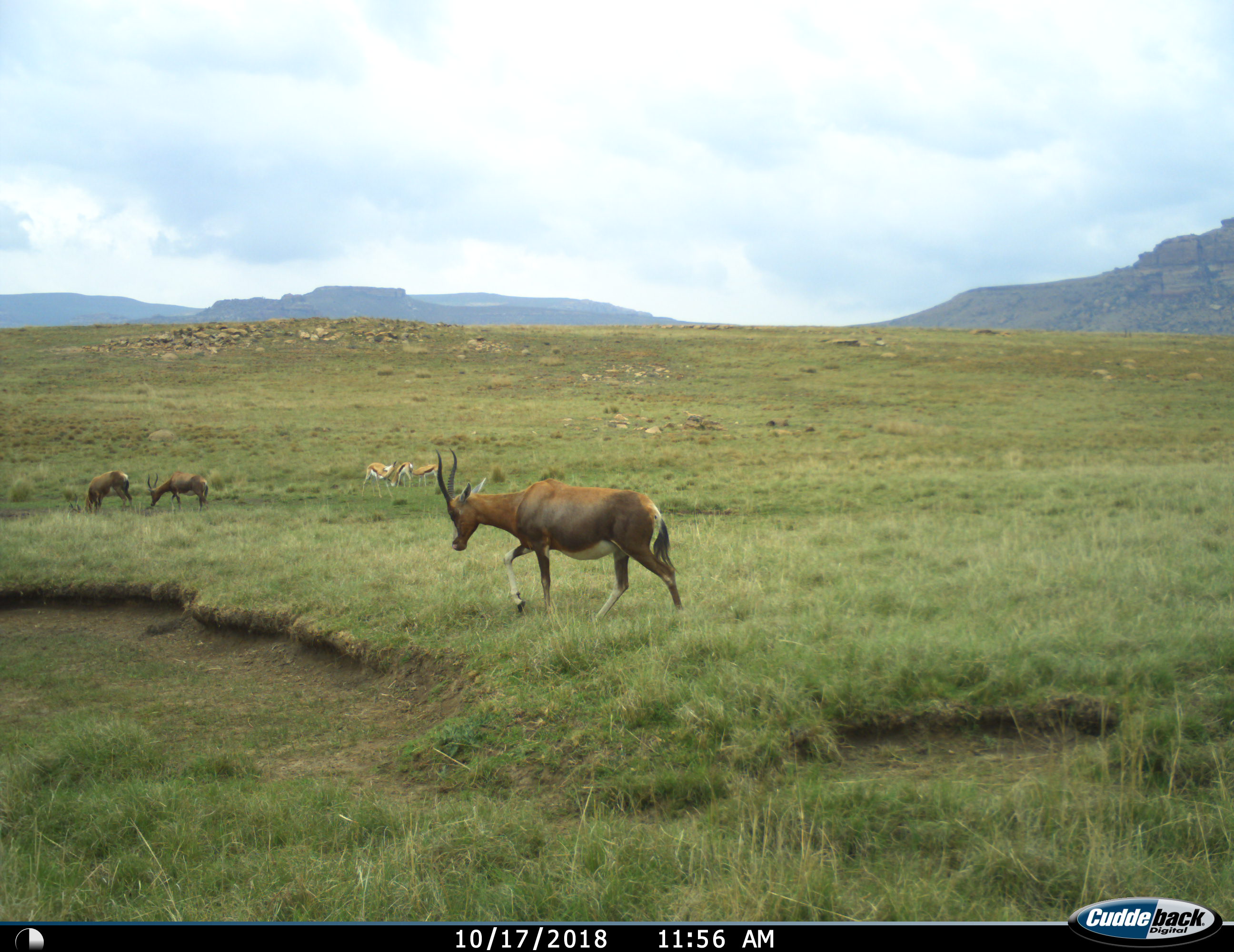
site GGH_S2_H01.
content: unidentified animal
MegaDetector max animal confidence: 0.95